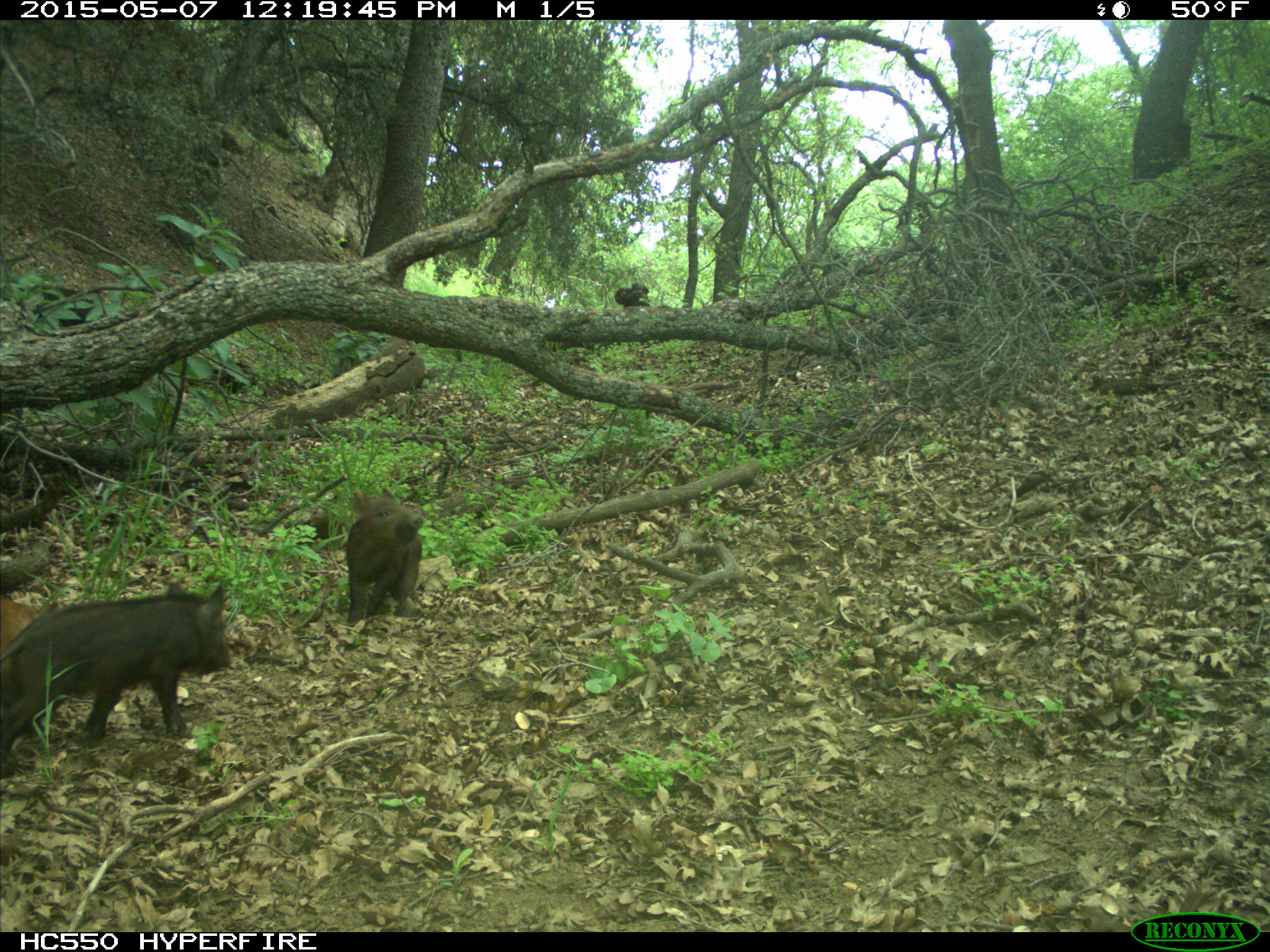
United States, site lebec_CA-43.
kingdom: Animalia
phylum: Chordata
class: Mammalia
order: Artiodactyla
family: Suidae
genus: Sus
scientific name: Sus scrofa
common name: wild boar